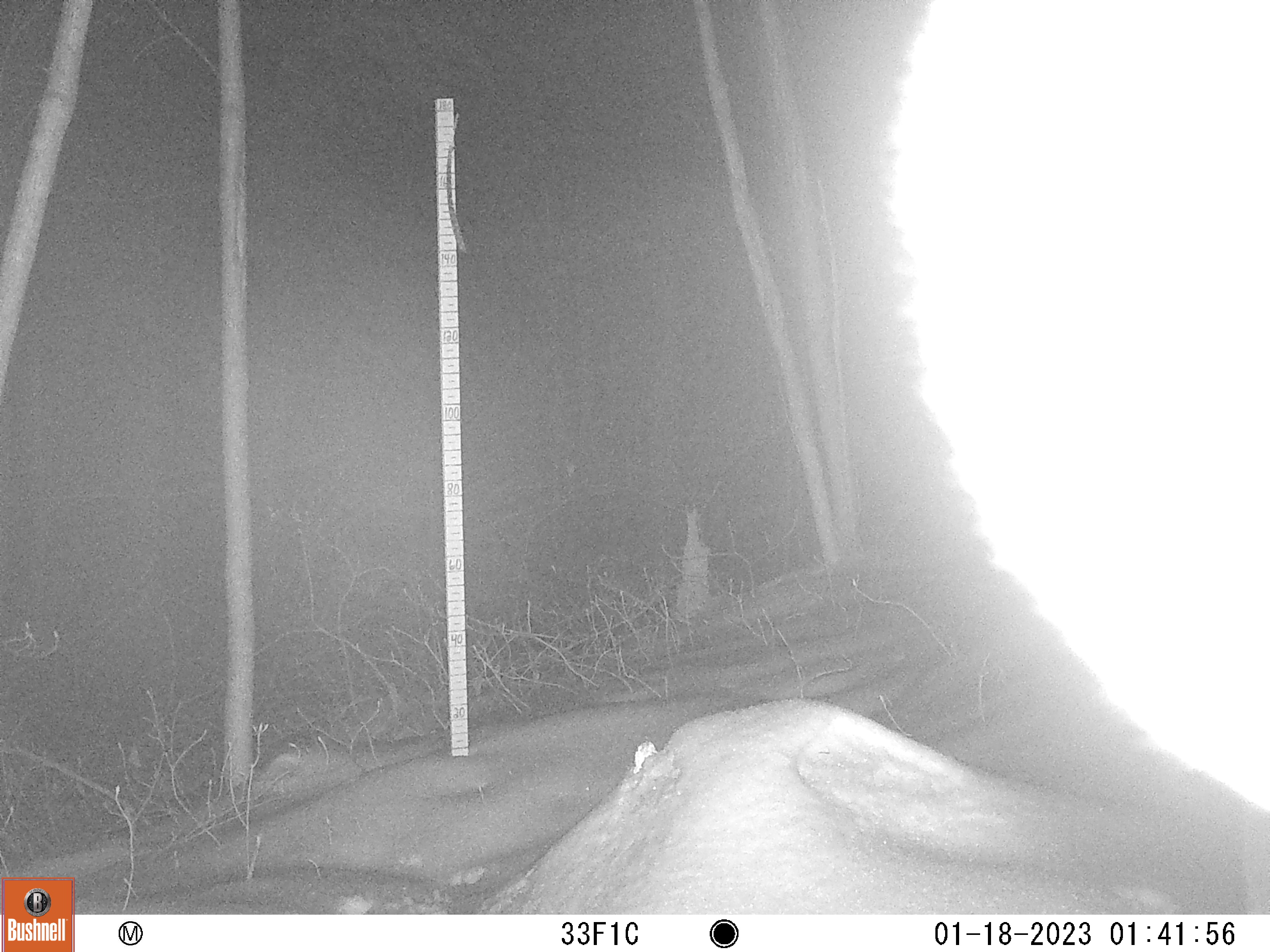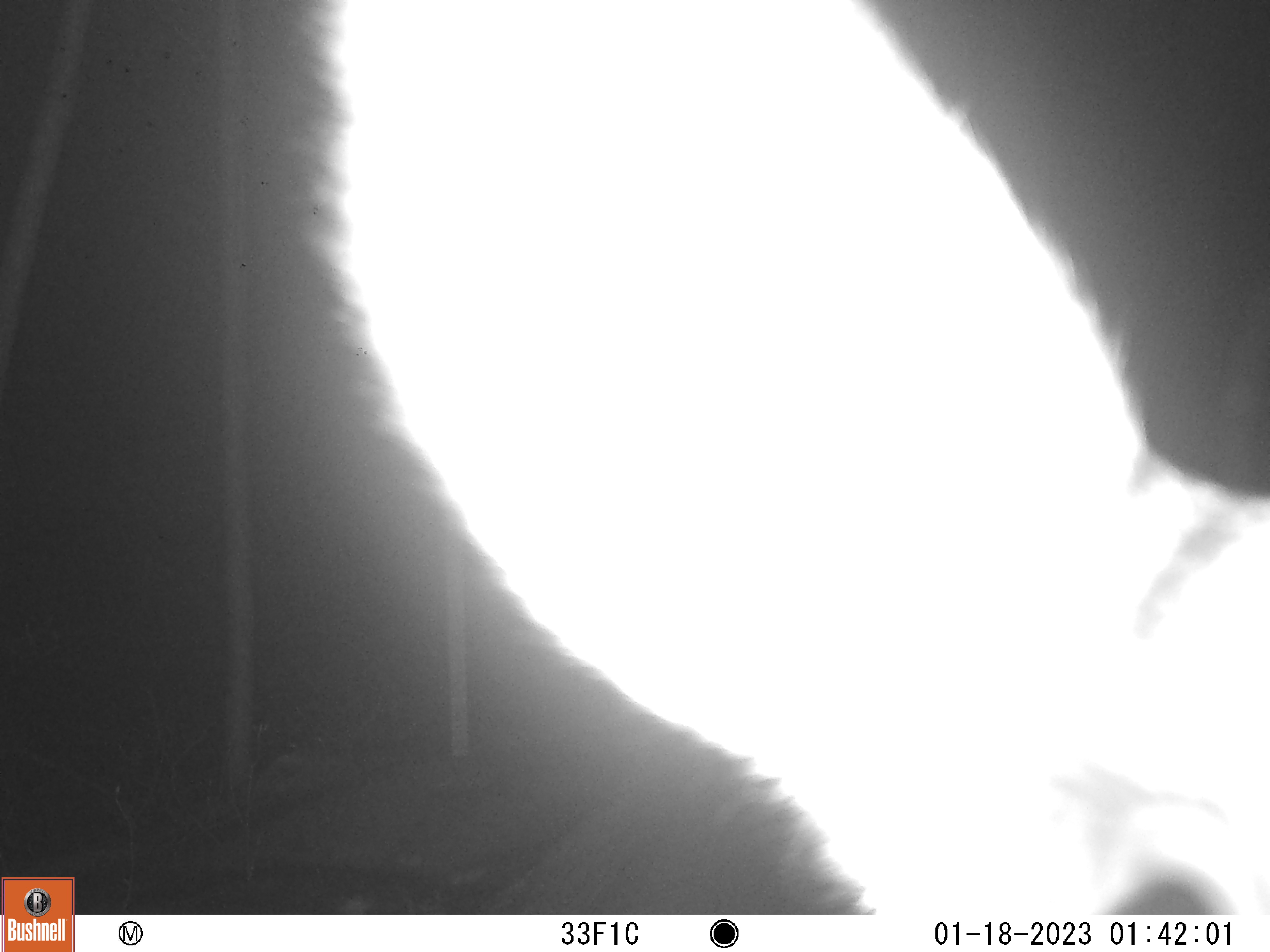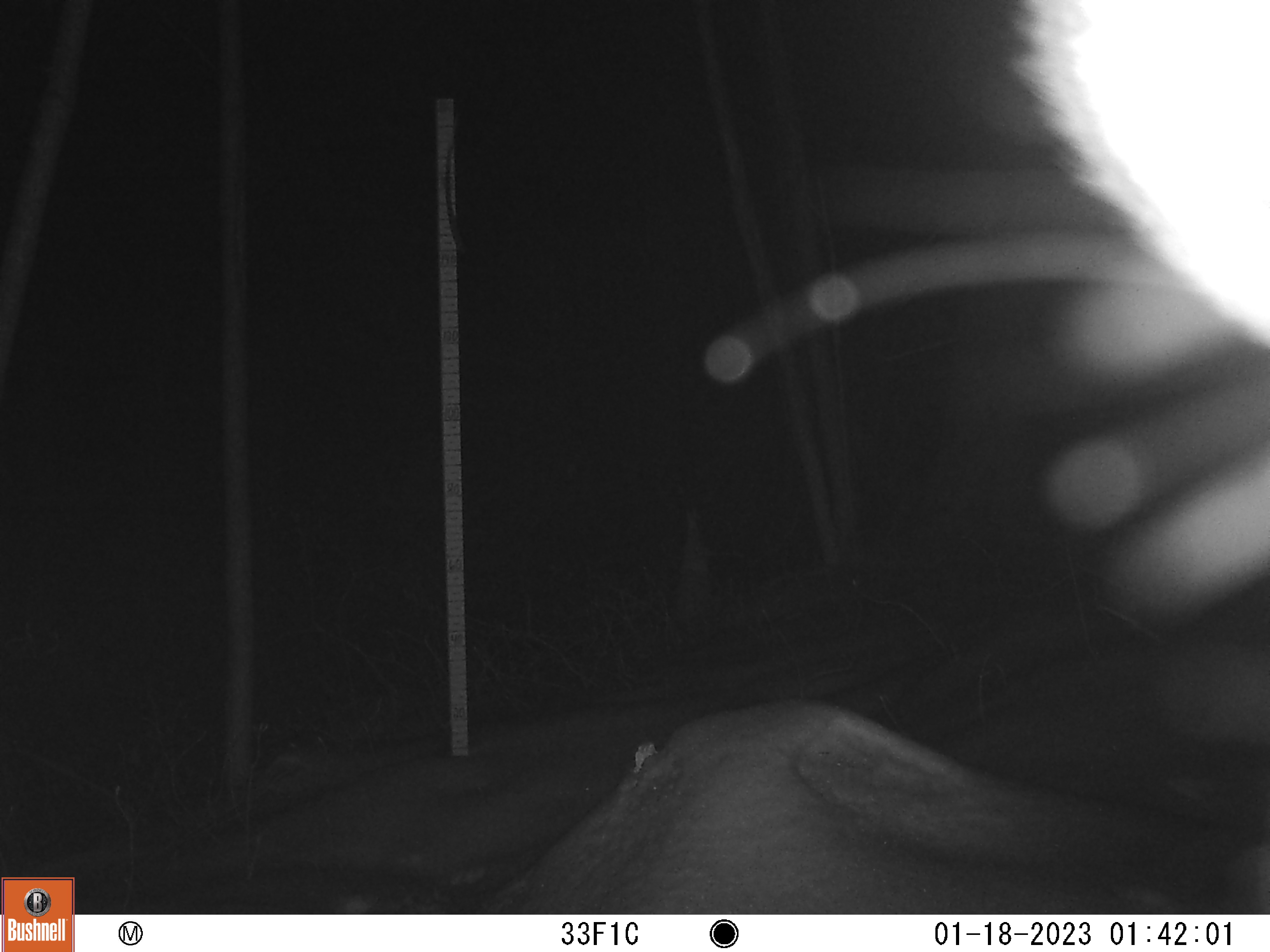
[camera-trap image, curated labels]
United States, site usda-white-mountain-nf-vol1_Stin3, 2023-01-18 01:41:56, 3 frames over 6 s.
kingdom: Animalia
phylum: Chordata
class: Mammalia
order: Artiodactyla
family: Cervidae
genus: Odocoileus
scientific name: Odocoileus virginianus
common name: white-tailed deer